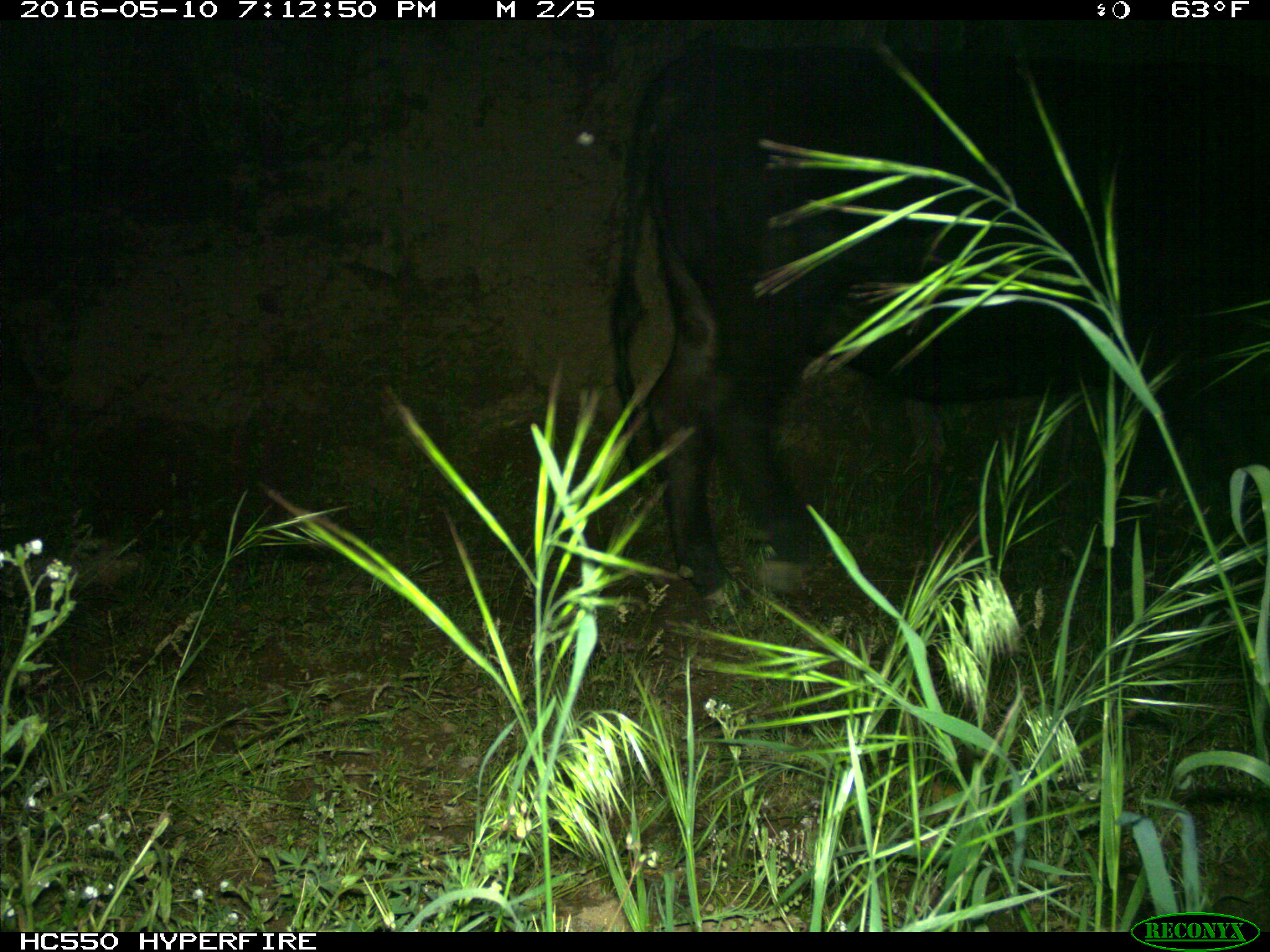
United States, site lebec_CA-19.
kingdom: Animalia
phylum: Chordata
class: Mammalia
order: Artiodactyla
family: Bovidae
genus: Bos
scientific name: Bos taurus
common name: domestic cow